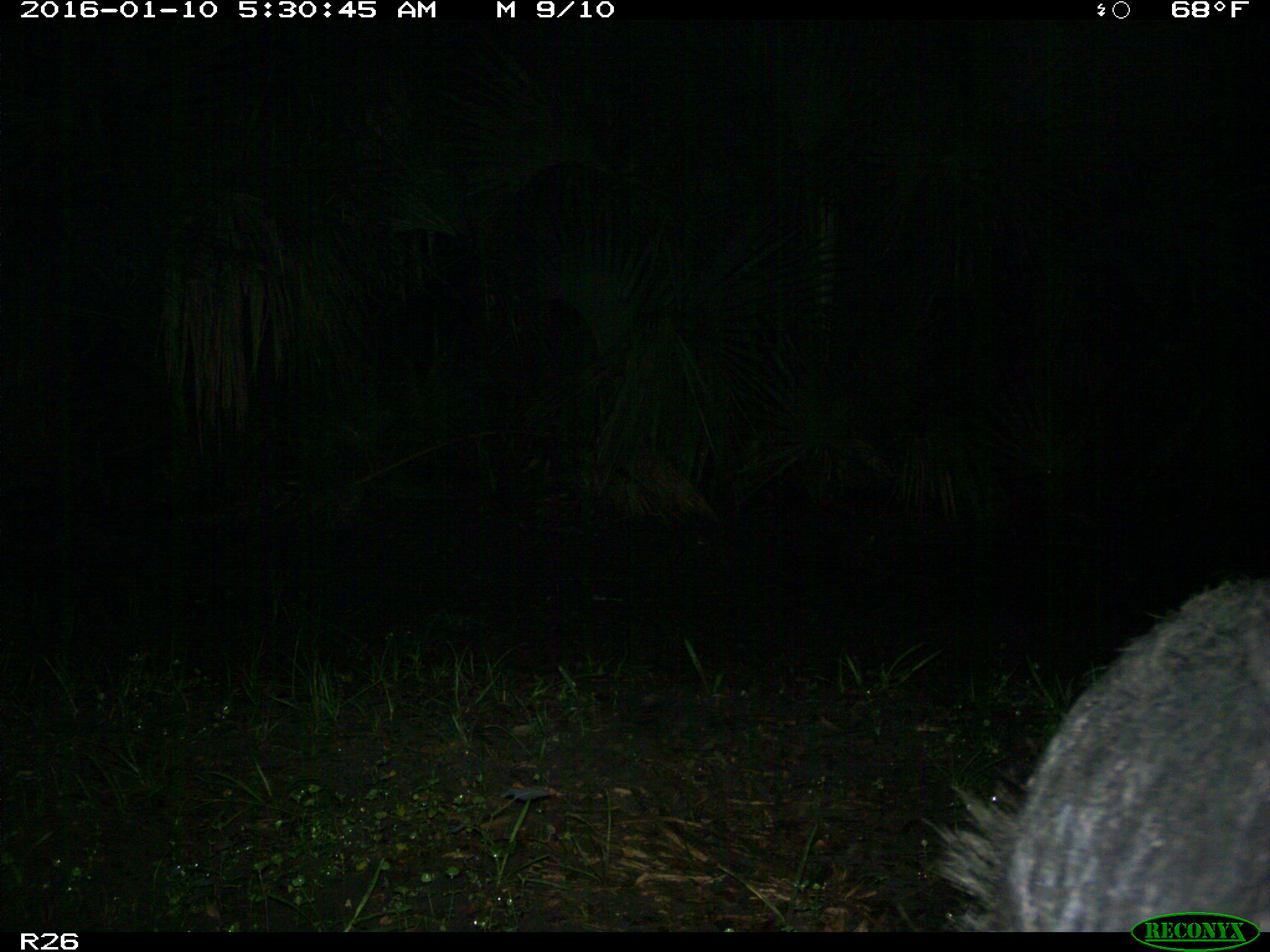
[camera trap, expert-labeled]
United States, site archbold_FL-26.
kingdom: Animalia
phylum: Chordata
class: Mammalia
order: Artiodactyla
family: Suidae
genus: Sus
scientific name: Sus scrofa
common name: wild boar